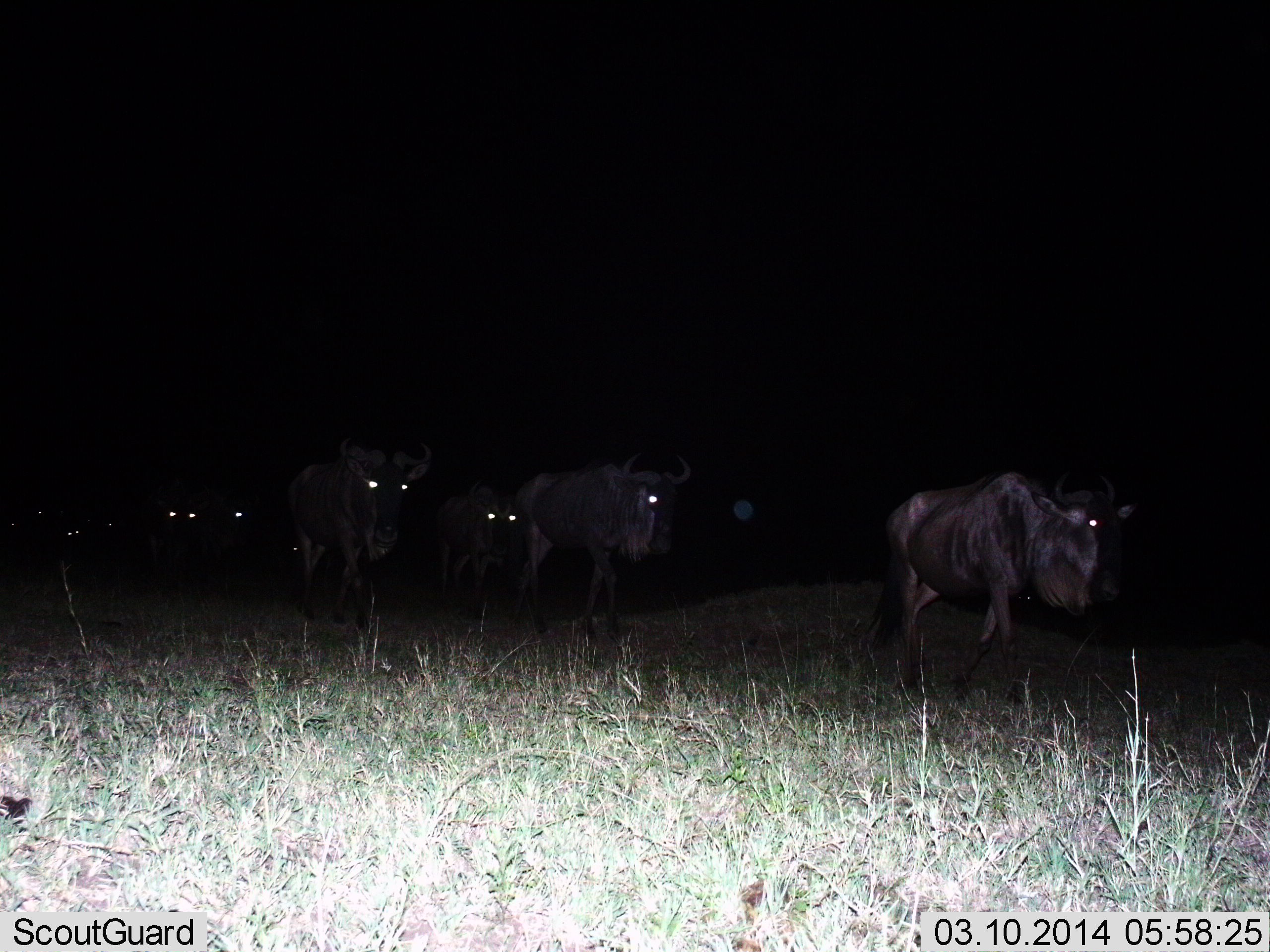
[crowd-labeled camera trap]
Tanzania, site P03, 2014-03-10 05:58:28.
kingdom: Animalia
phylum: Chordata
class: Mammalia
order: Artiodactyla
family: Bovidae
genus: Connochaetes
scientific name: Connochaetes taurinus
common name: blue wildebeest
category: wildebeest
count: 8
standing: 14%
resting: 0%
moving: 93%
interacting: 0%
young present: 2%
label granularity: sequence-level